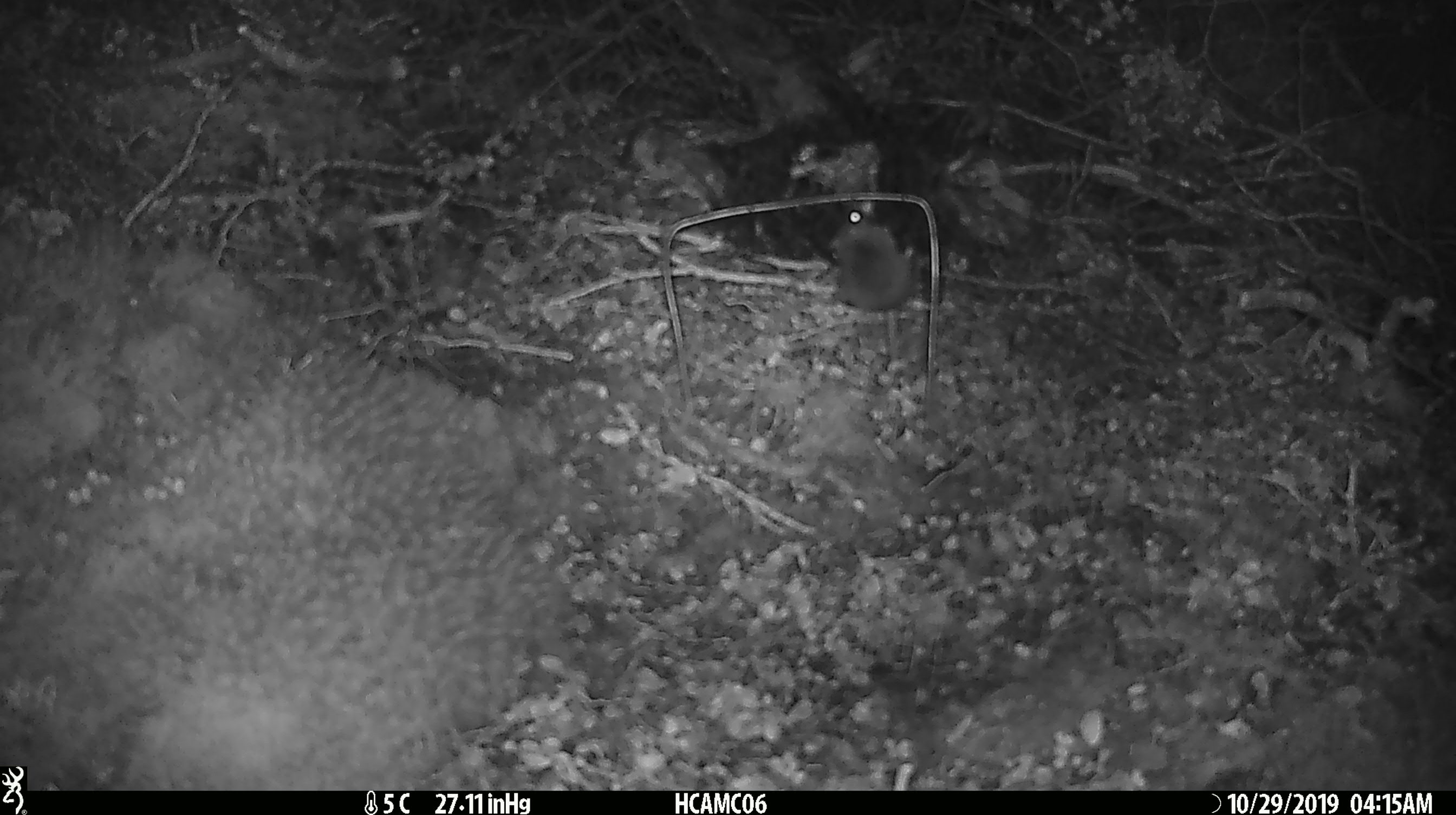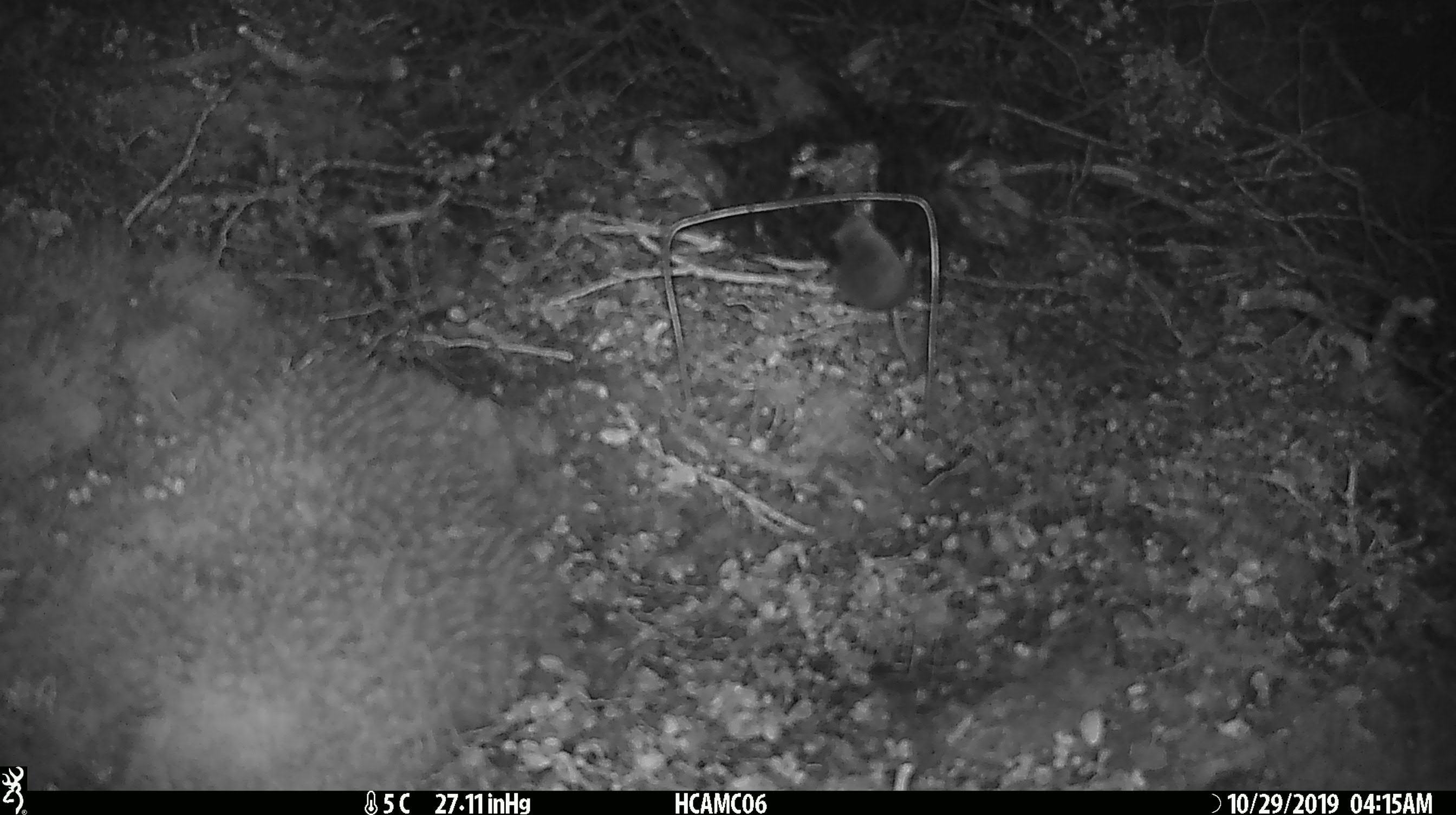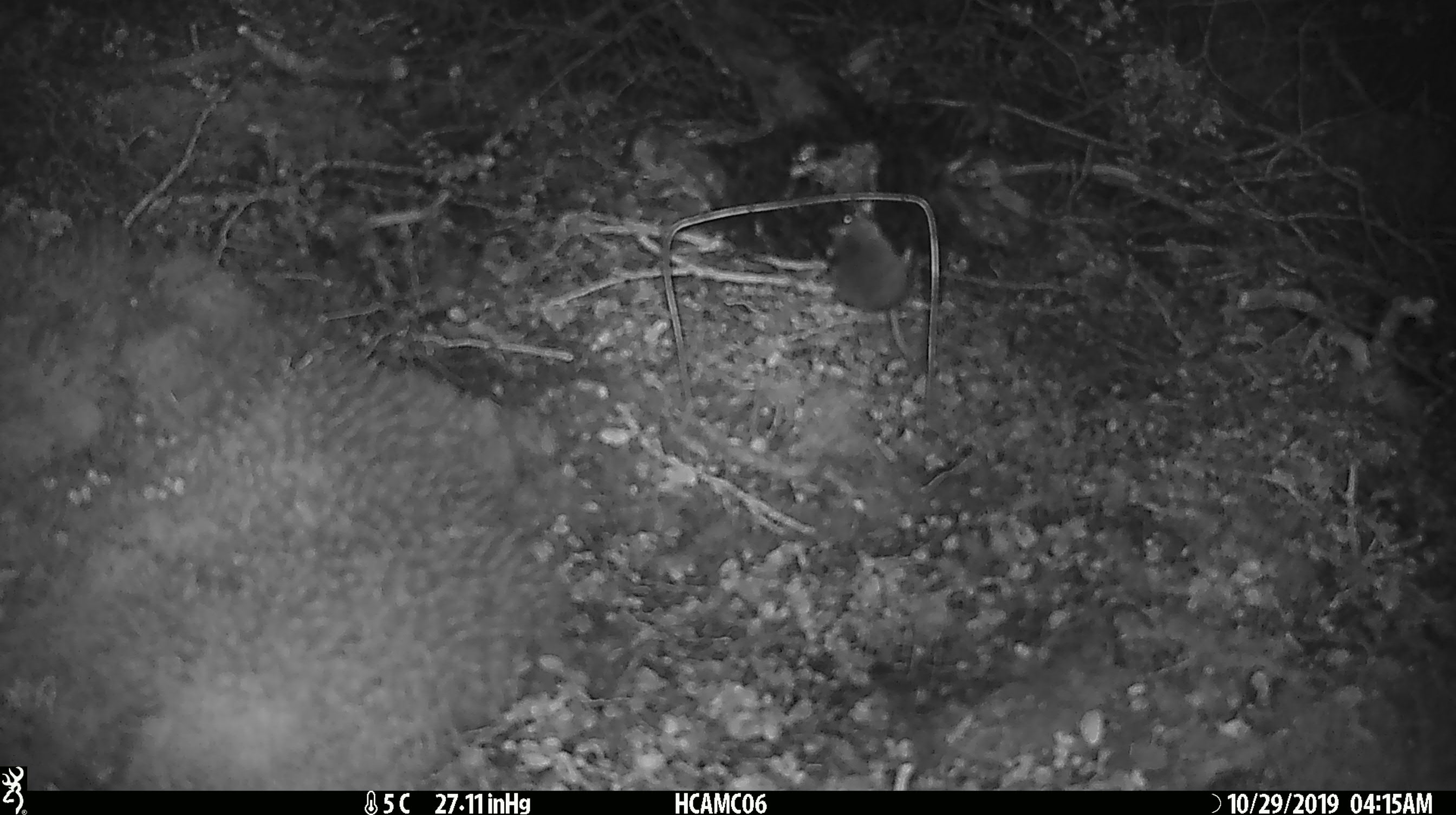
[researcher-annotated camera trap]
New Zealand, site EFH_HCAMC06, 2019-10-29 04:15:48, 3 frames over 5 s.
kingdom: Animalia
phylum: Chordata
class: Mammalia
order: Rodentia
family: Muridae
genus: Mus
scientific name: Mus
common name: mouse